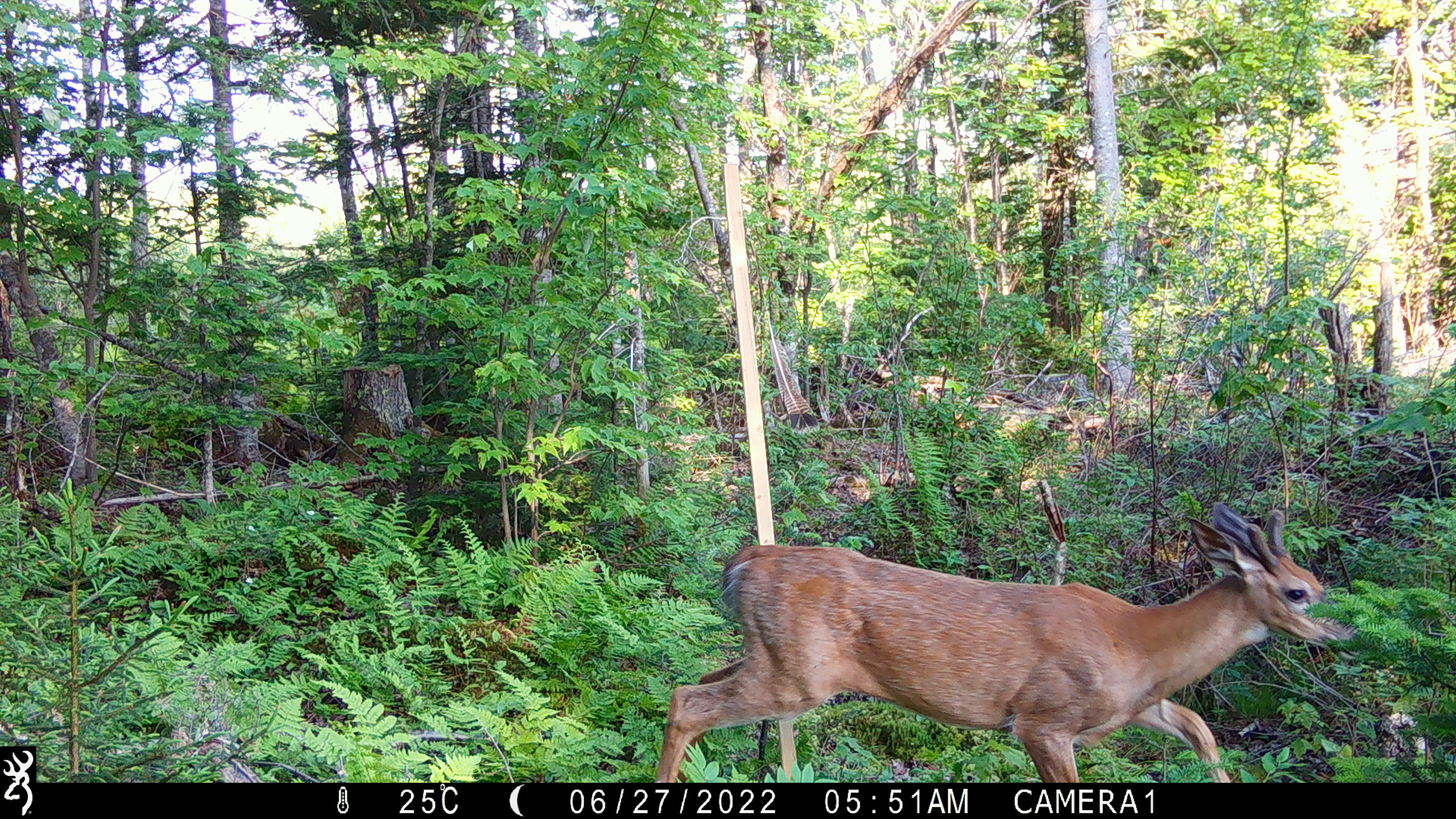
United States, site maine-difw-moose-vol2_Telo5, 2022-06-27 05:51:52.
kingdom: Animalia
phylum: Chordata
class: Mammalia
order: Artiodactyla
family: Cervidae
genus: Odocoileus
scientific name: Odocoileus virginianus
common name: white-tailed deer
White-tailed deer (Odocoileus virginianus).